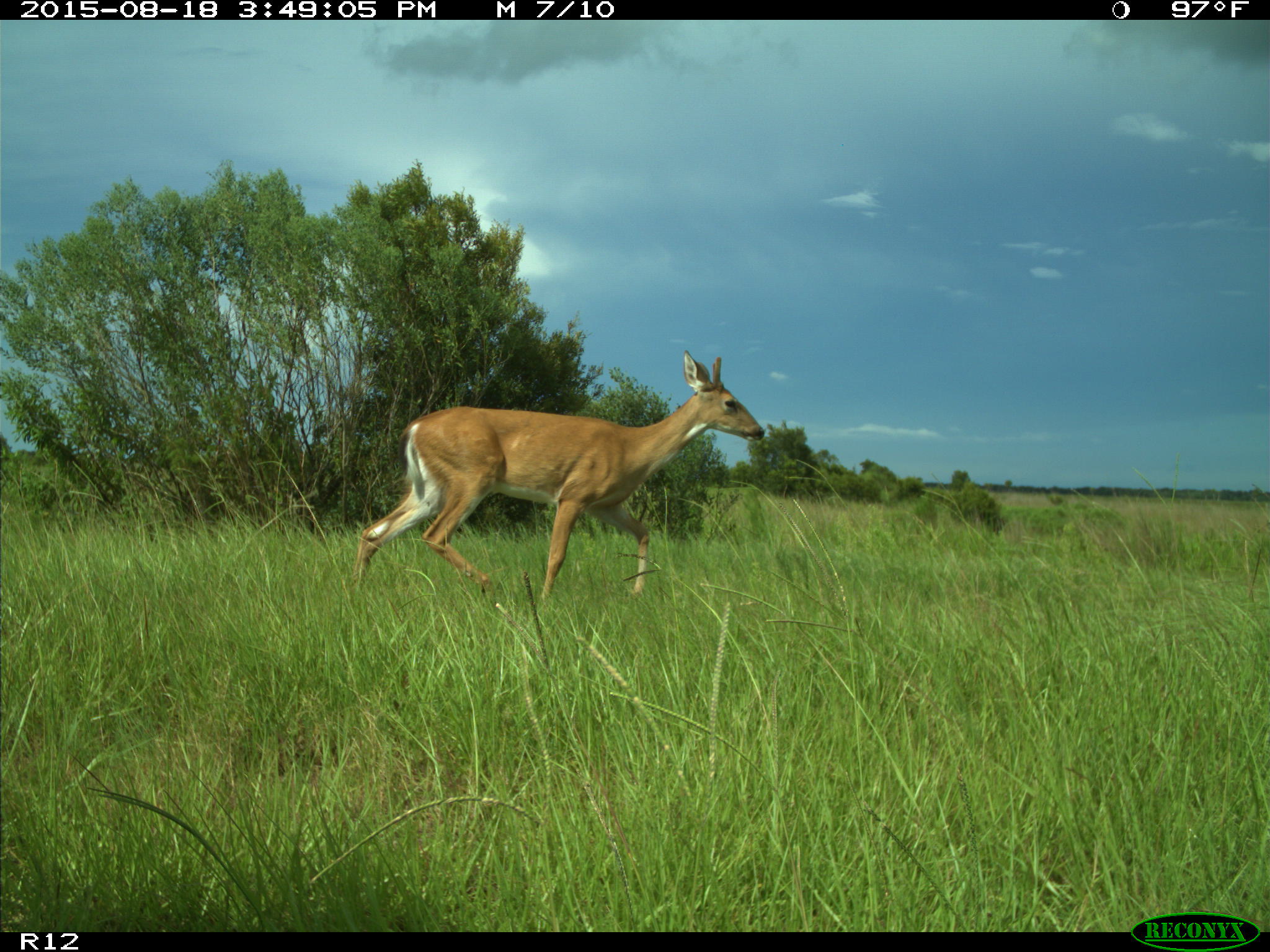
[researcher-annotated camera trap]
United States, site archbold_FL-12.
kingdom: Animalia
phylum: Chordata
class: Mammalia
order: Artiodactyla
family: Cervidae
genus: Odocoileus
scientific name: Odocoileus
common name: deer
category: unidentified deer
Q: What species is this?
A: Unidentified deer (deer) (Odocoileus).